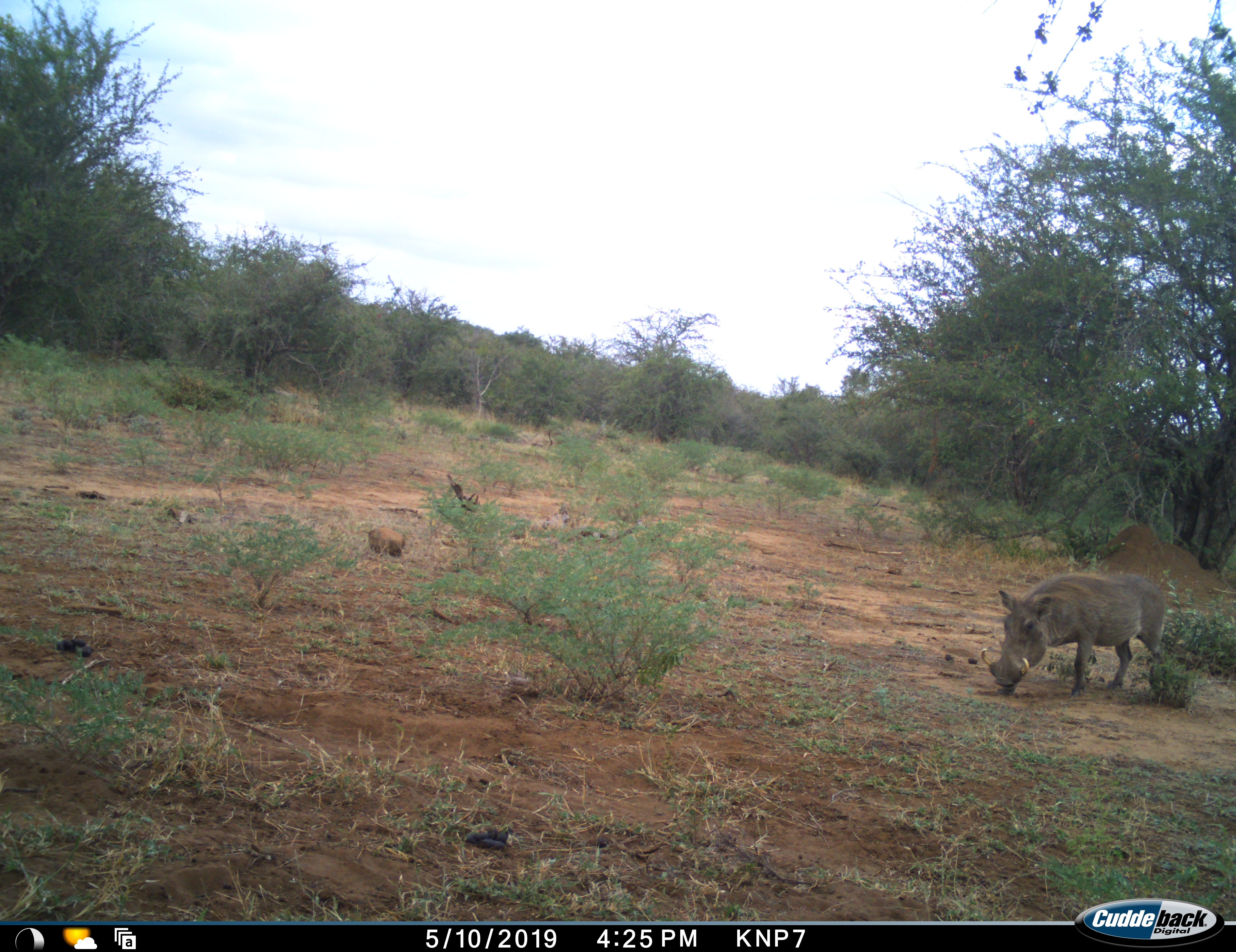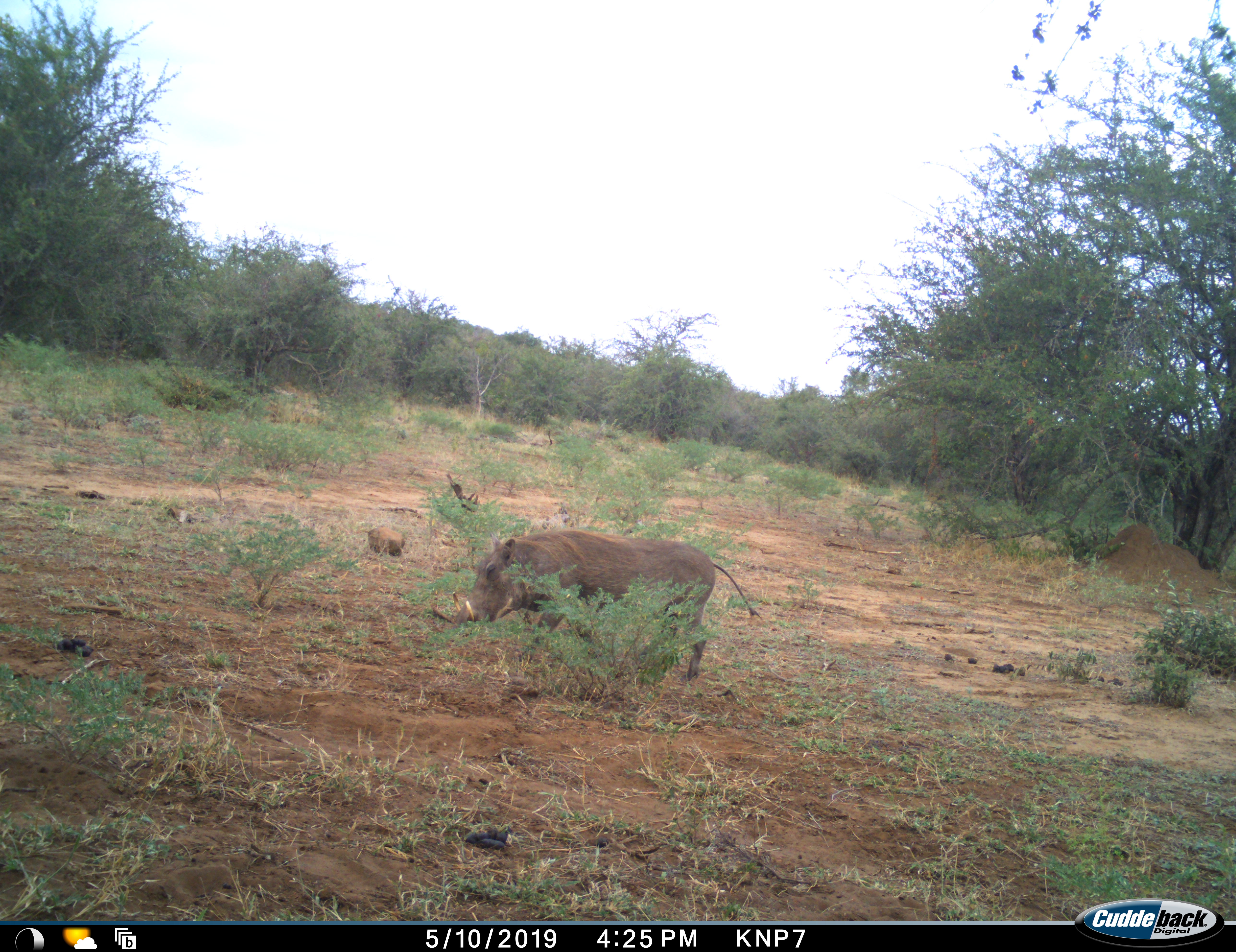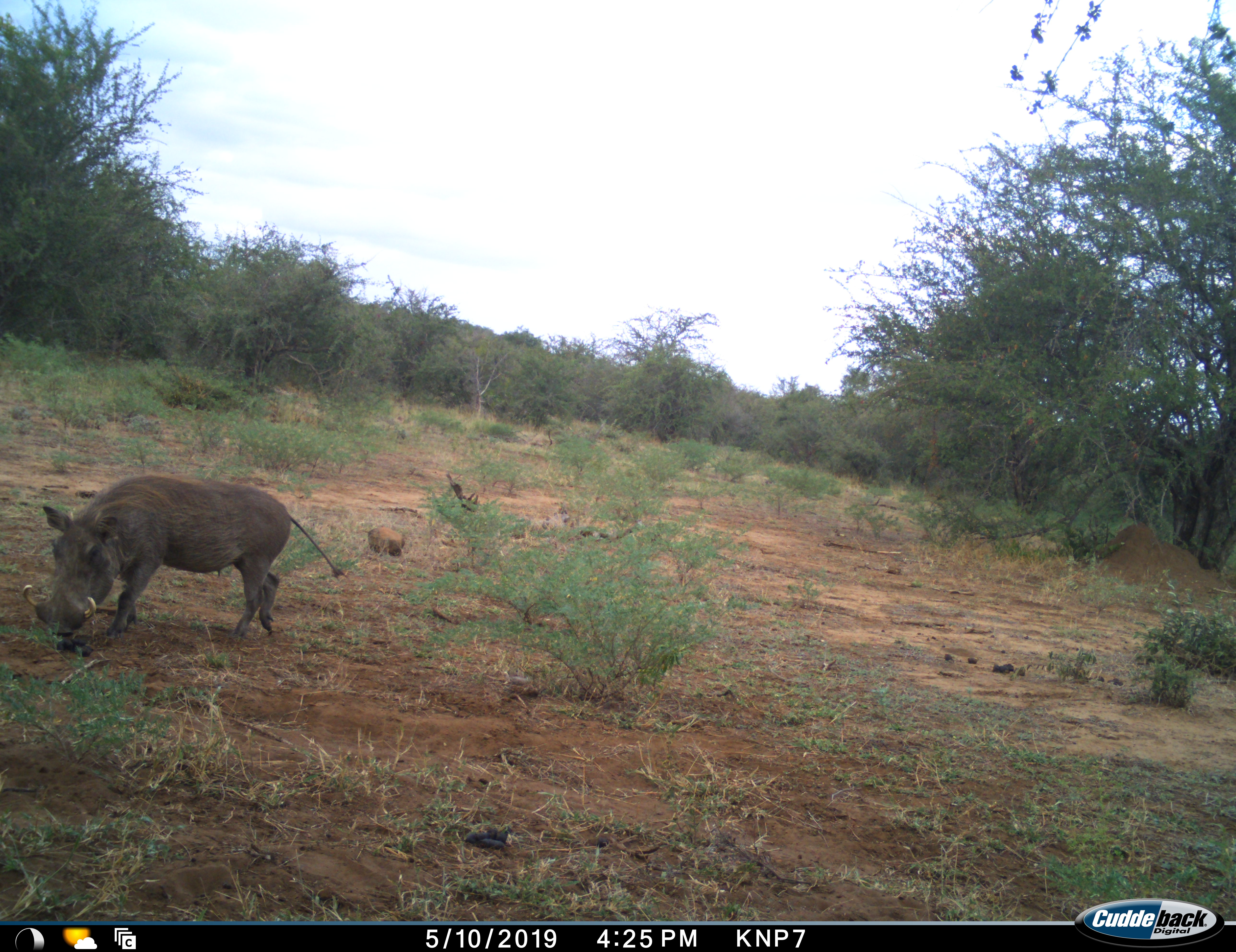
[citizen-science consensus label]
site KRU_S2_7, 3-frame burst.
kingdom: Animalia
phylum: Chordata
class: Mammalia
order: Artiodactyla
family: Suidae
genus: Phacochoerus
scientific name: Phacochoerus africanus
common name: warthog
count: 1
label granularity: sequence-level